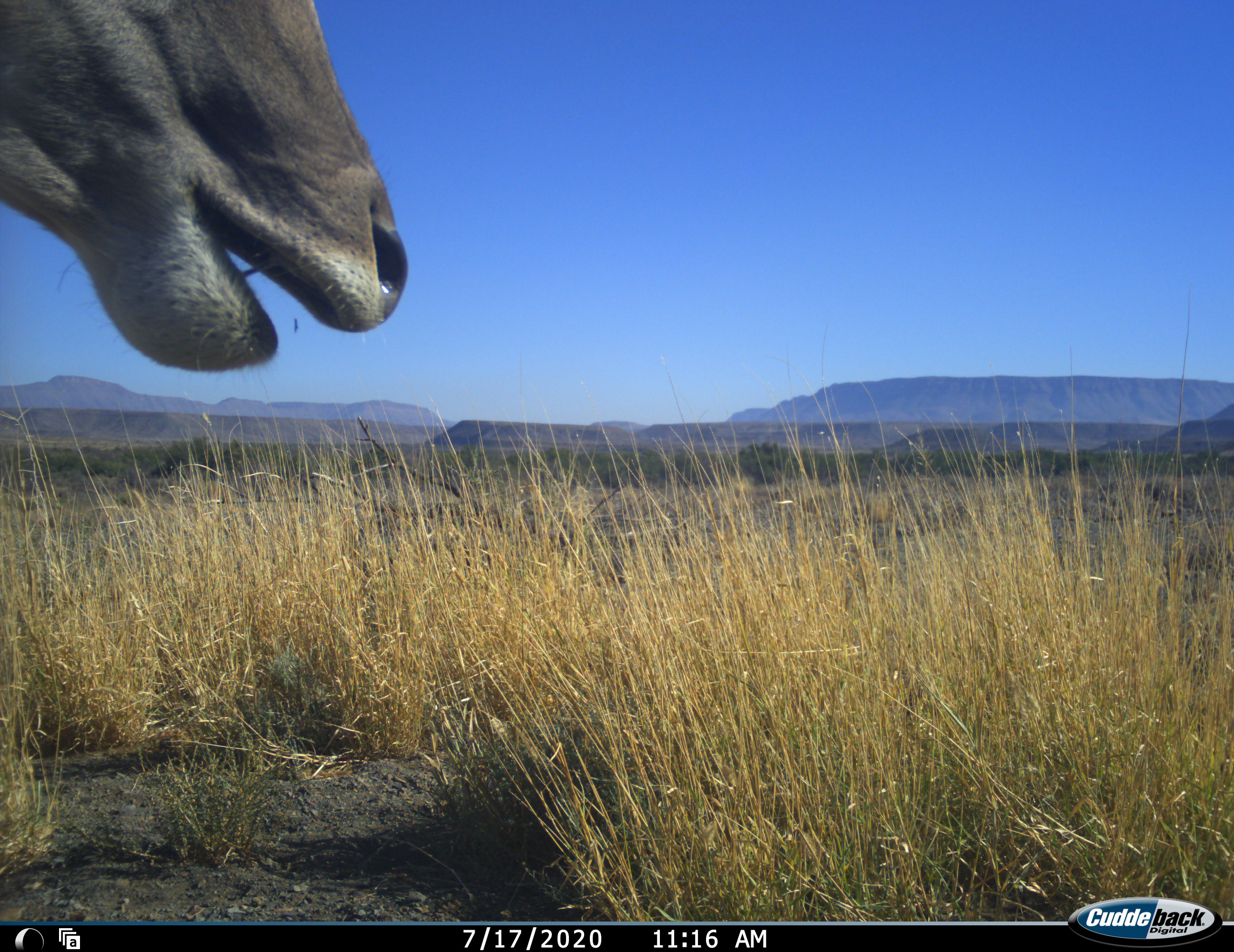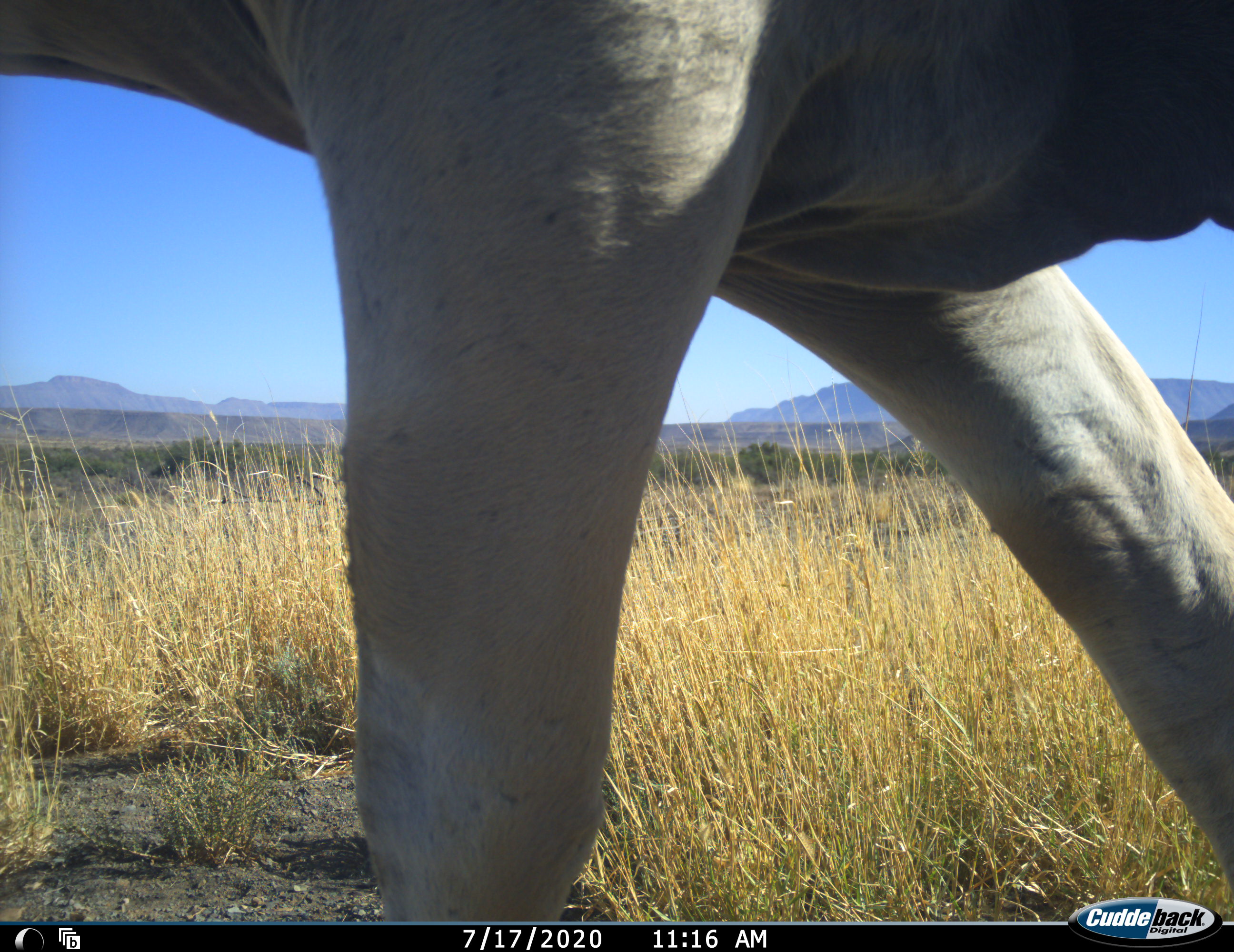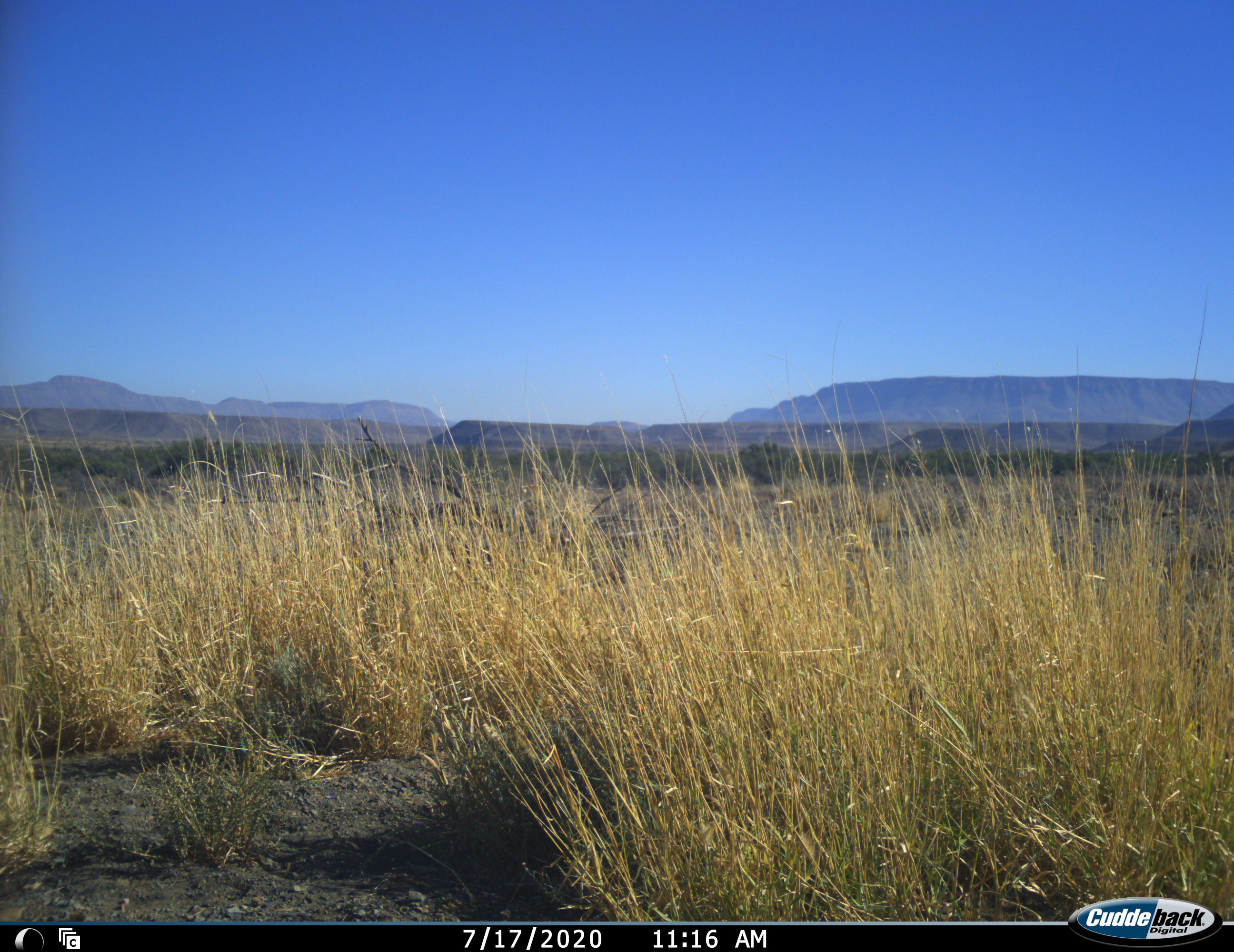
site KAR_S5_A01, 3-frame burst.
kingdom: Animalia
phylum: Chordata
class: Mammalia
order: Artiodactyla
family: Bovidae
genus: Tragelaphus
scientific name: Tragelaphus oryx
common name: eland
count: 1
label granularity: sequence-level